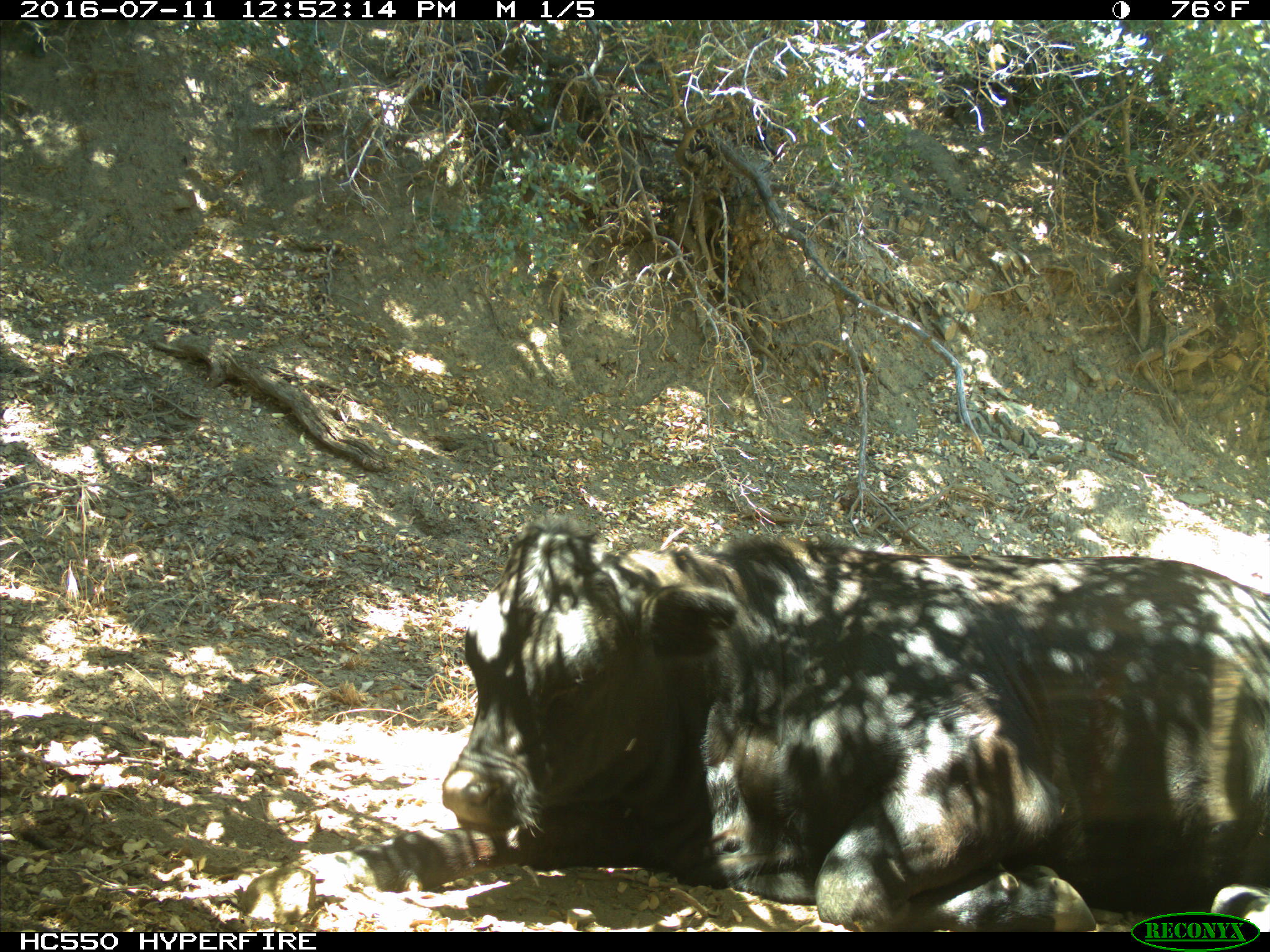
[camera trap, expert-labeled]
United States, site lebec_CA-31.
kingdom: Animalia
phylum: Chordata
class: Mammalia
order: Artiodactyla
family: Bovidae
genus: Bos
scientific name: Bos taurus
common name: domestic cow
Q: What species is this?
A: Bos taurus (domestic cow).